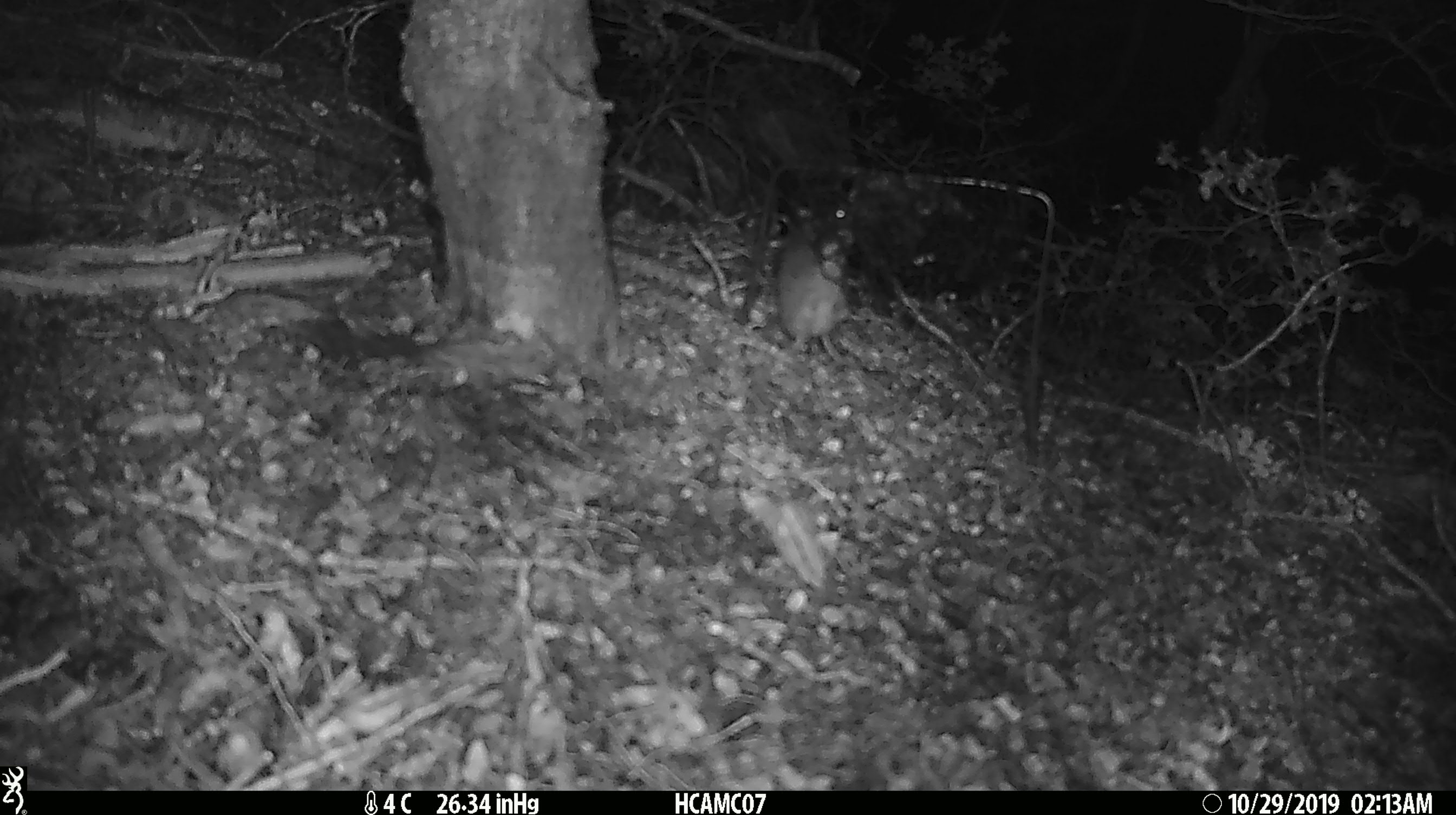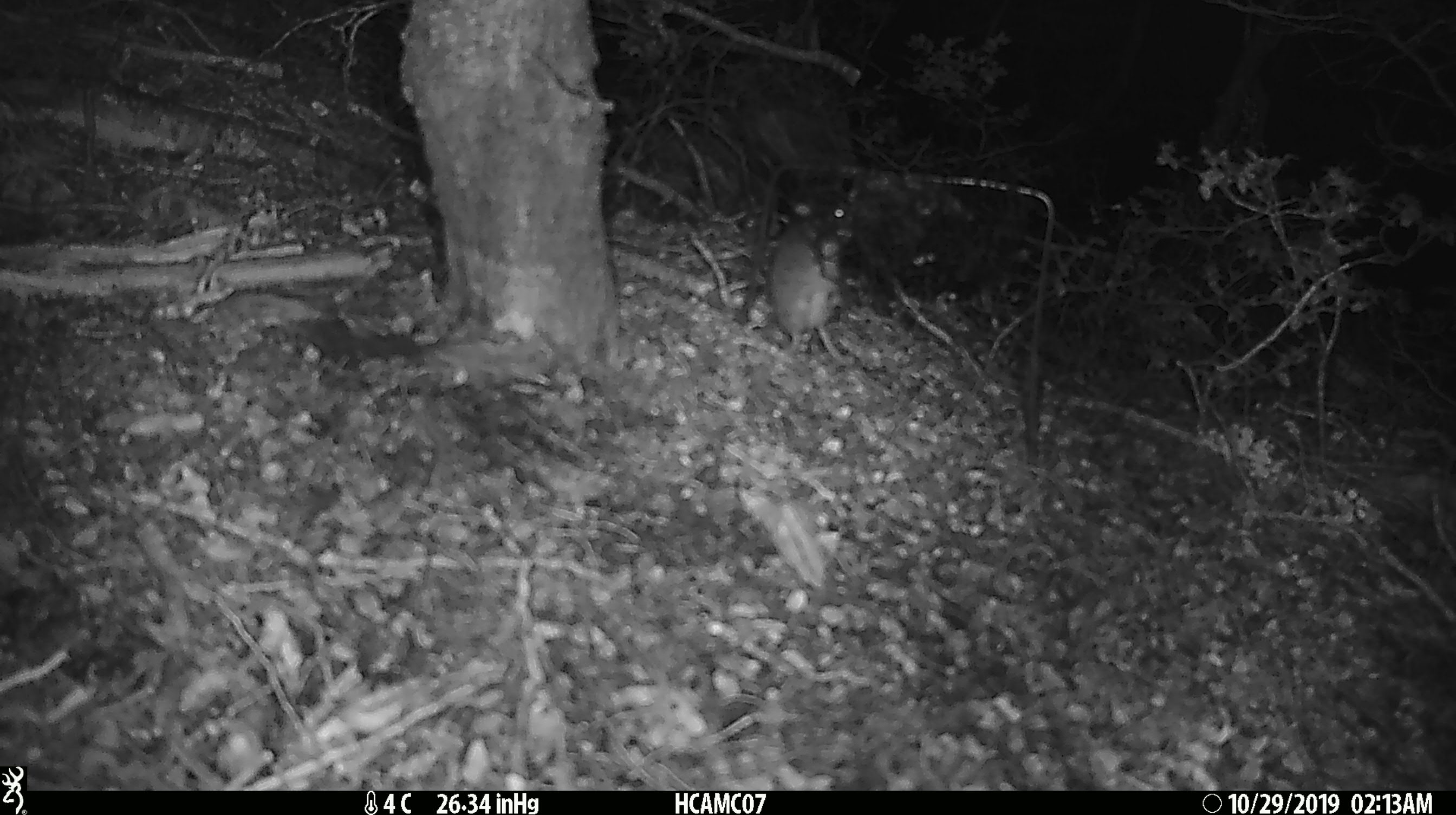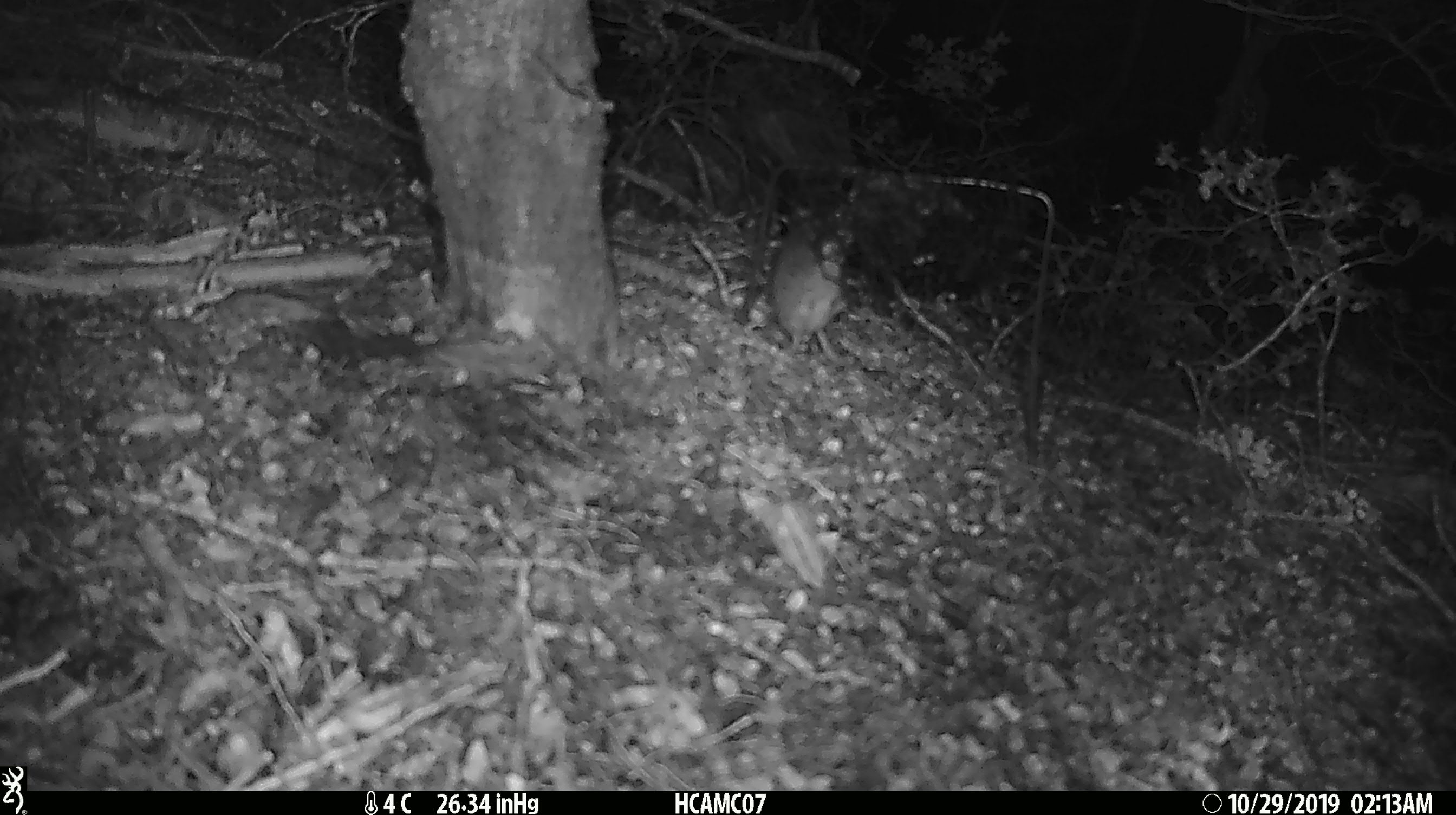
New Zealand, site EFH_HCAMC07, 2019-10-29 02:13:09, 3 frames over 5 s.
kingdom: Animalia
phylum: Chordata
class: Mammalia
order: Rodentia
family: Muridae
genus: Mus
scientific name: Mus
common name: mouse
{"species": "mouse (Mus)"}